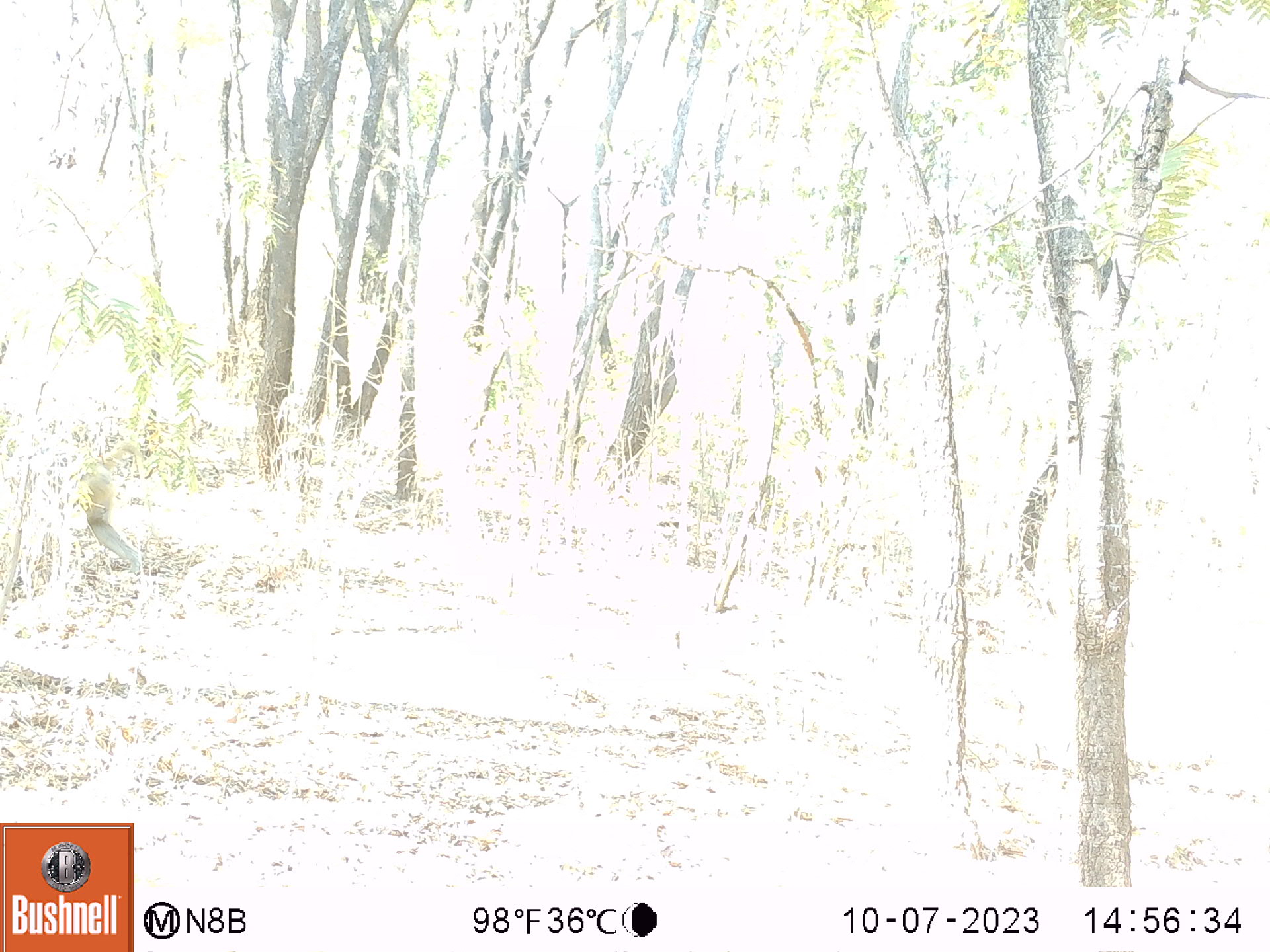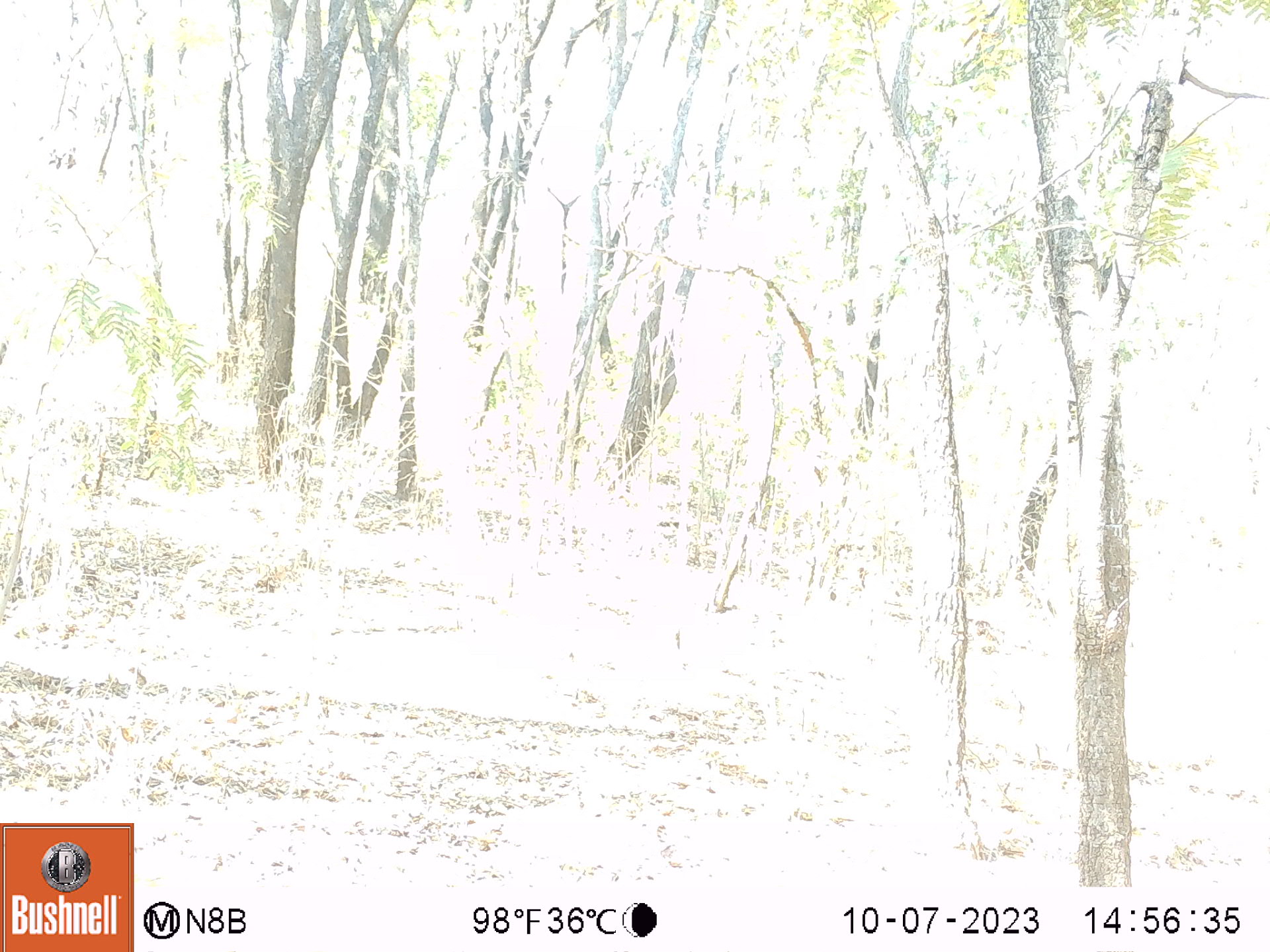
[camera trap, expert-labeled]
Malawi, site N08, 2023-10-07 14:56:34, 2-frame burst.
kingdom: Animalia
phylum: Chordata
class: Mammalia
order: Primates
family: Cercopithecidae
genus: Papio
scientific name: Papio cynocephalus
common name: yellow baboon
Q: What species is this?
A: Yellow baboon (Papio cynocephalus).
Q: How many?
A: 1.